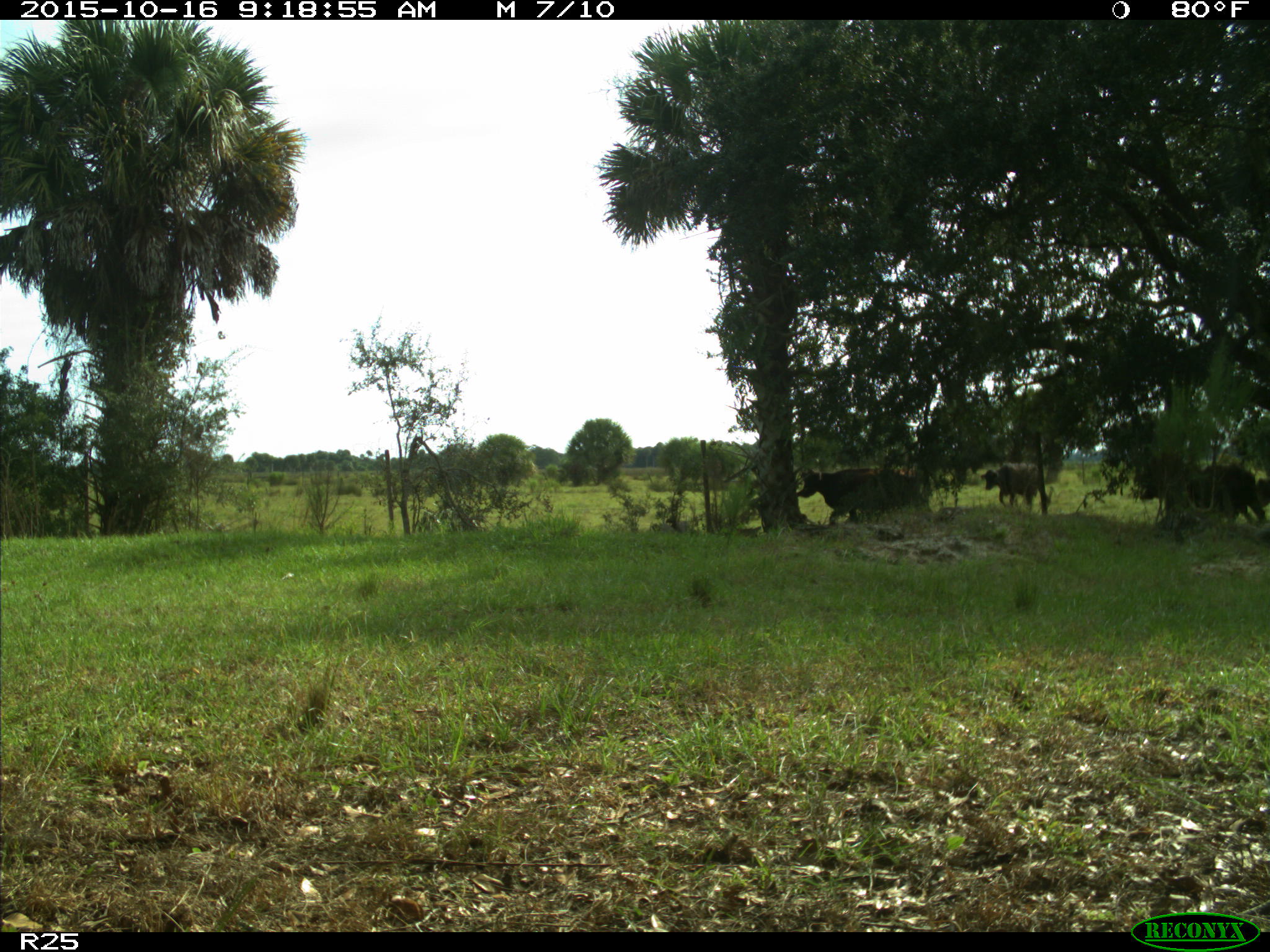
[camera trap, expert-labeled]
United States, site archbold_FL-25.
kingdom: Animalia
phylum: Chordata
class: Mammalia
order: Artiodactyla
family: Bovidae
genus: Bos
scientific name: Bos taurus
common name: domestic cow